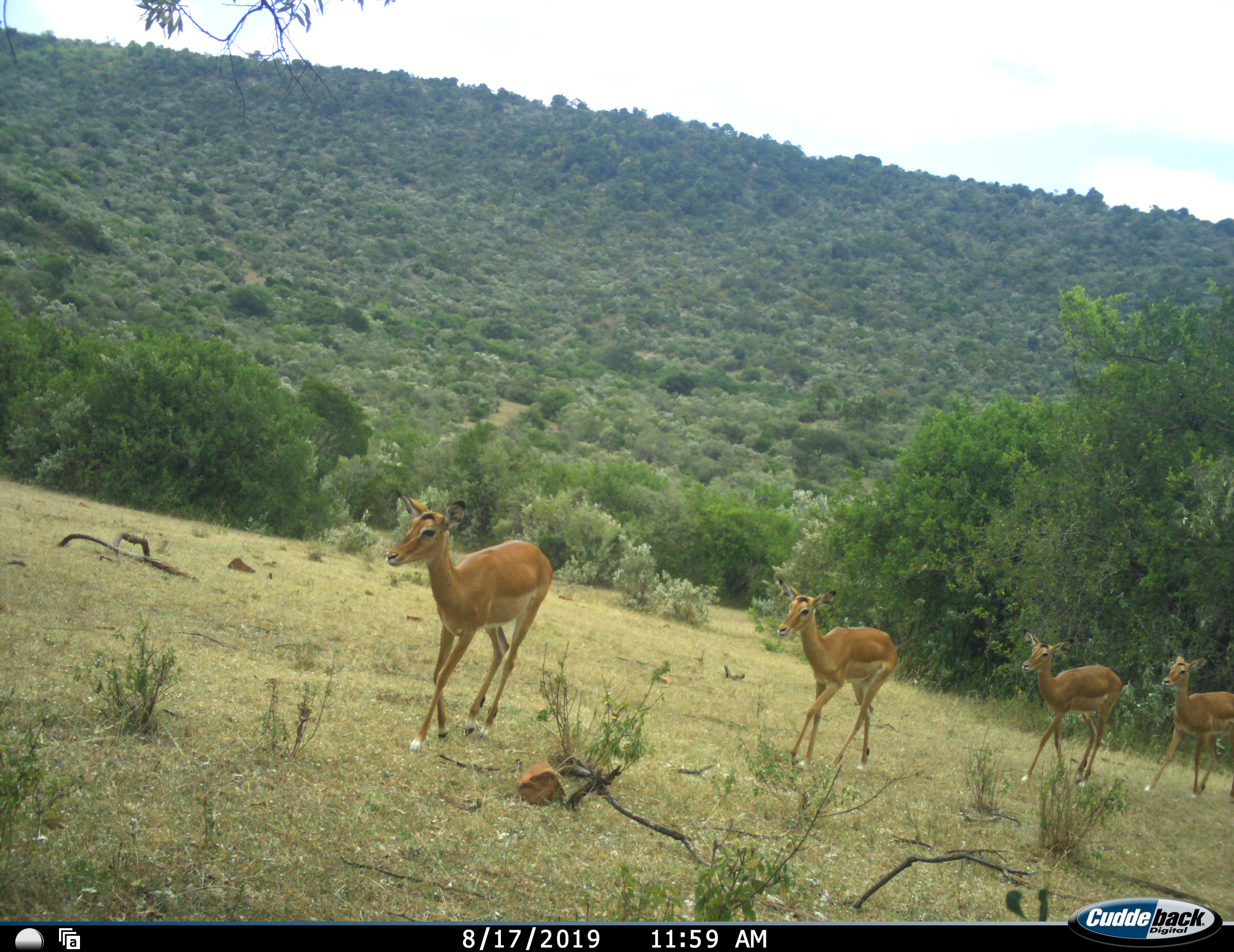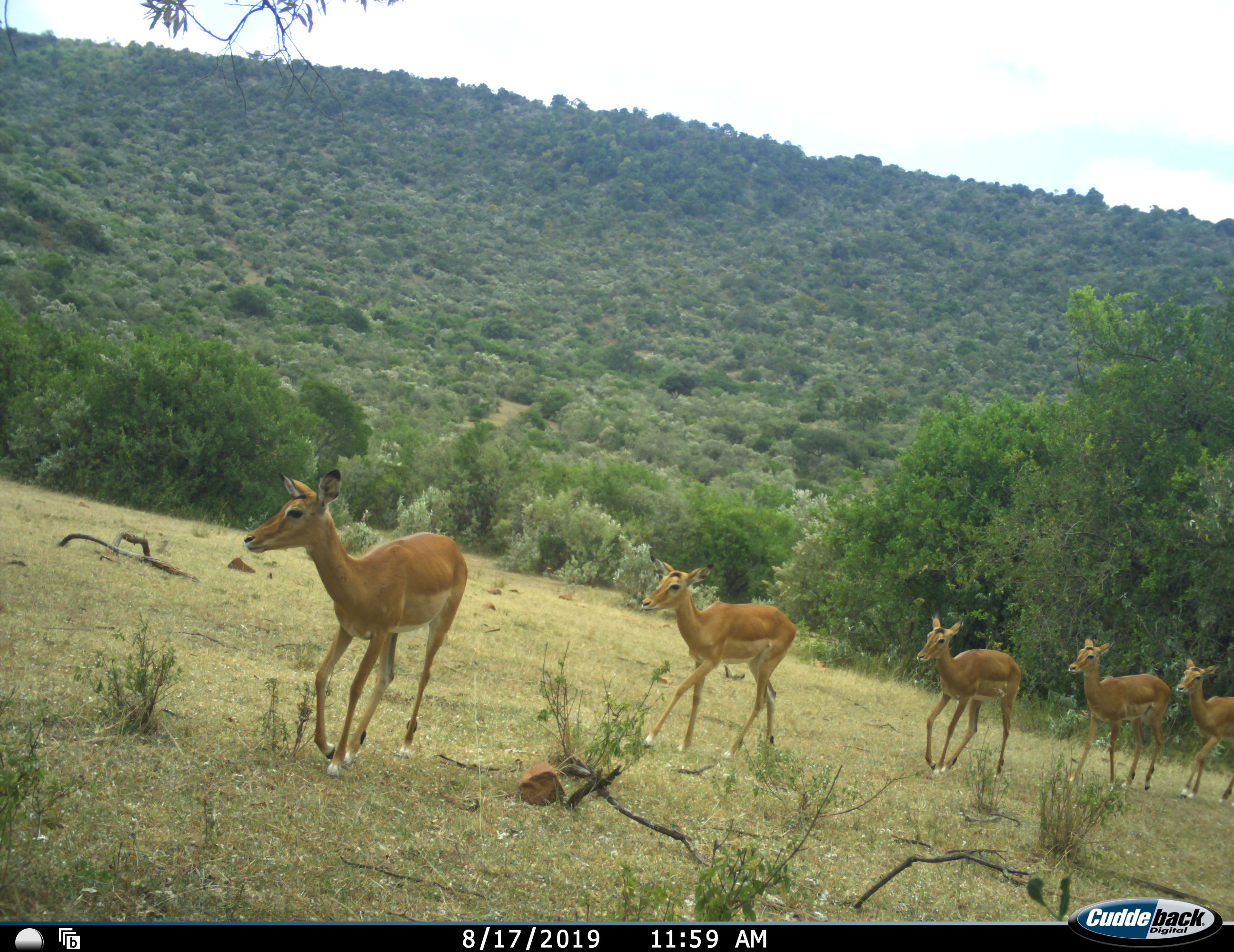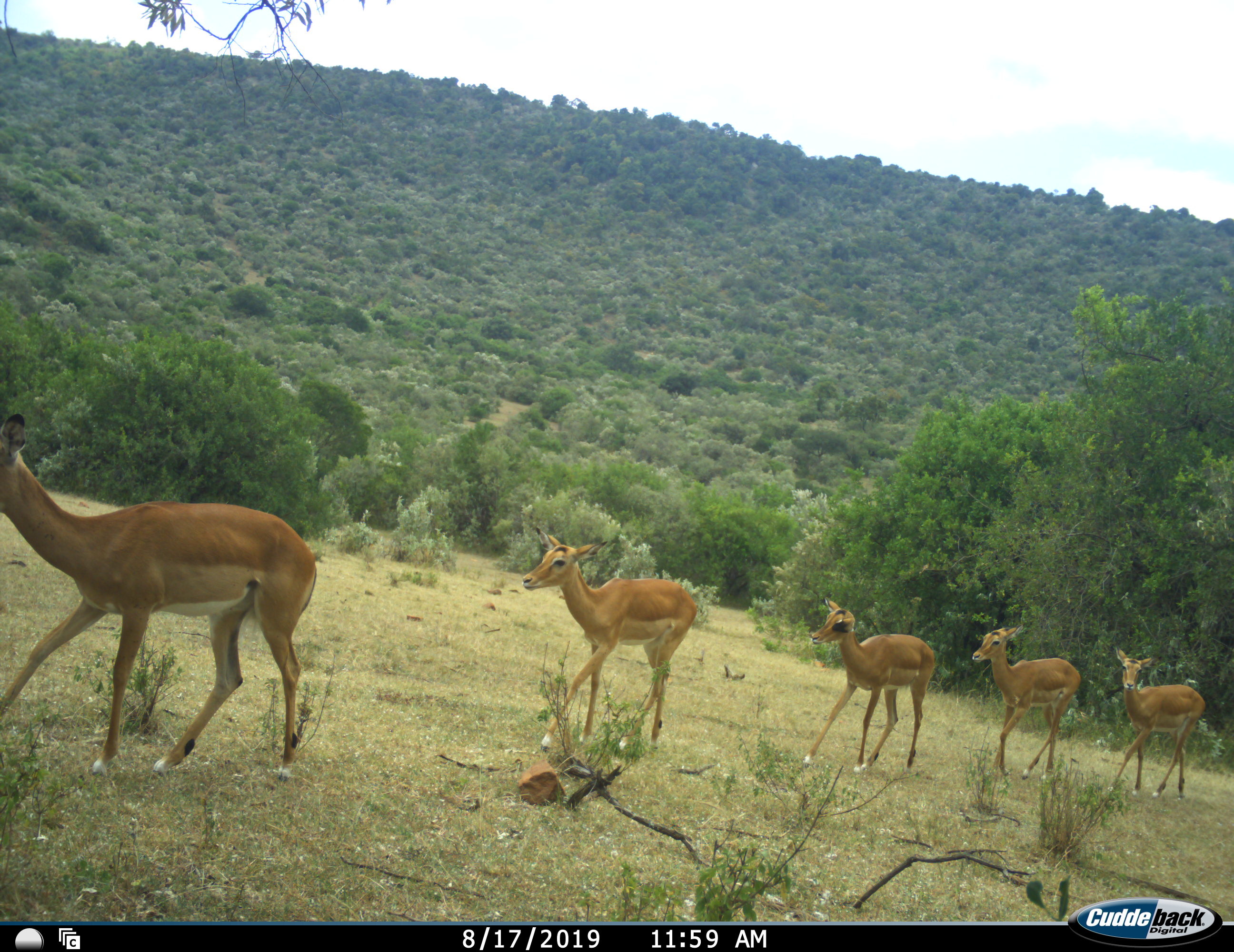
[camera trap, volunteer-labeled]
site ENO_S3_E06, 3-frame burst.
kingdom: Animalia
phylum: Chordata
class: Mammalia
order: Artiodactyla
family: Bovidae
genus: Aepyceros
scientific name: Aepyceros melampus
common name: impala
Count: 5.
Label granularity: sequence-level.